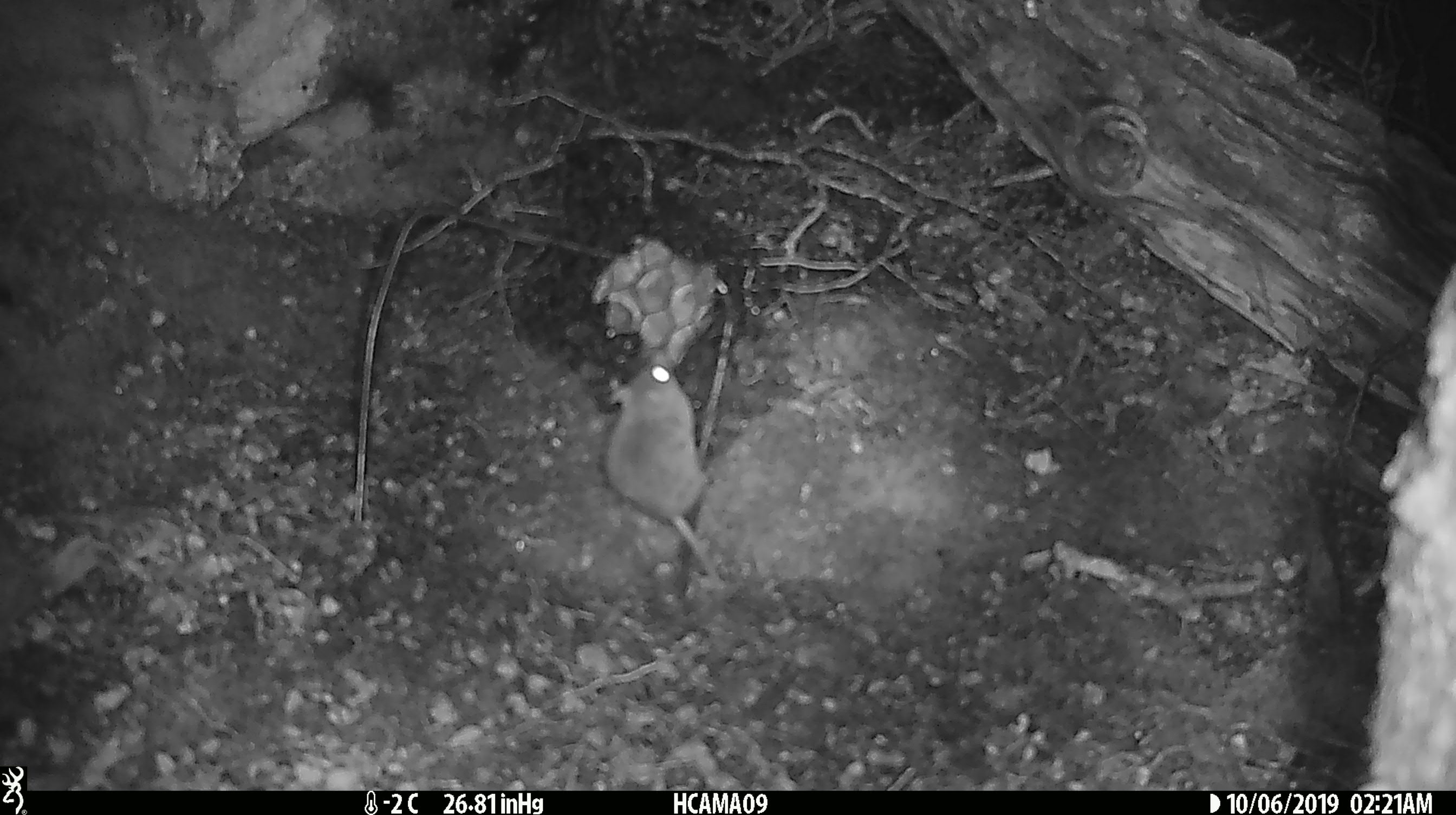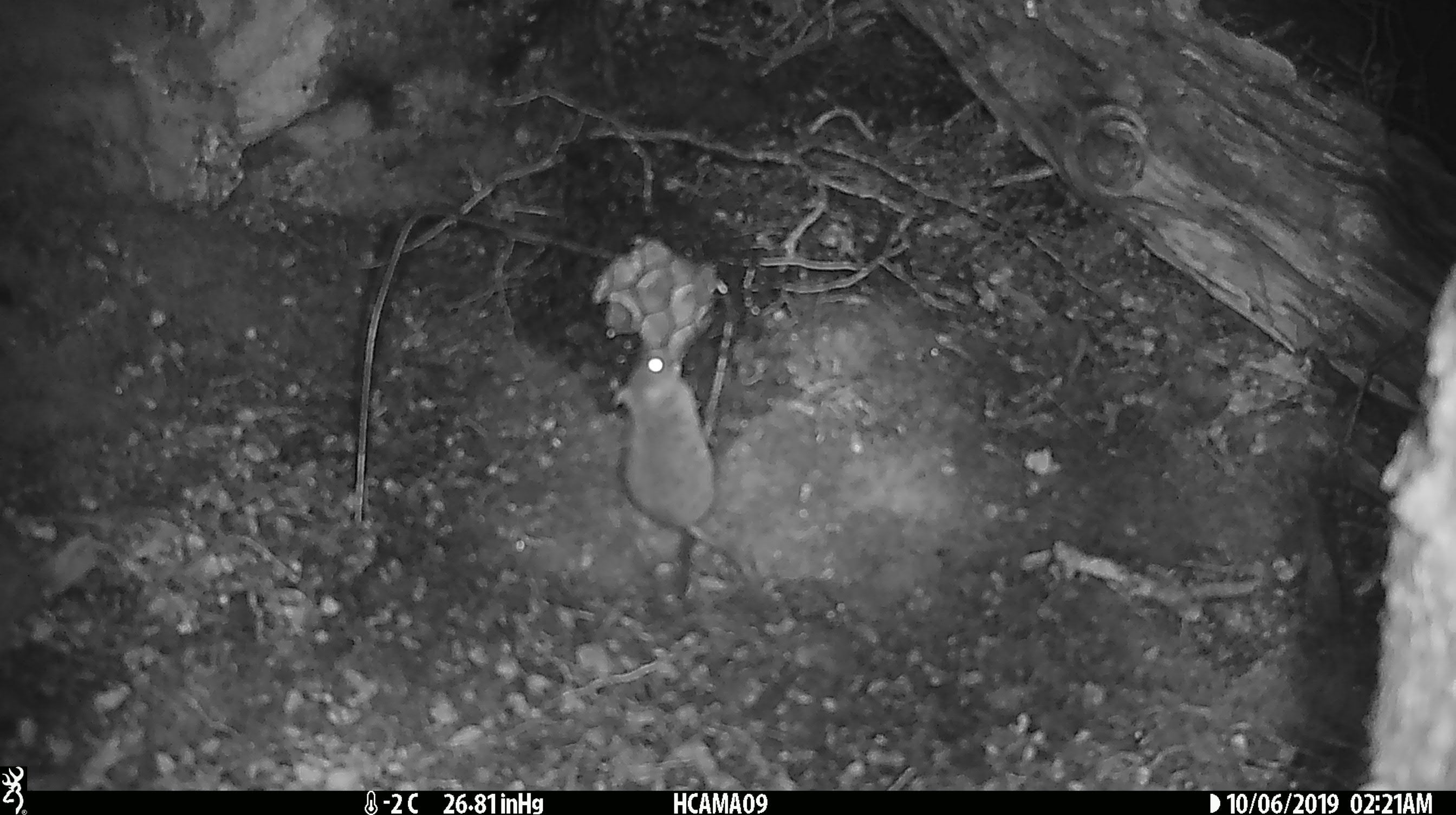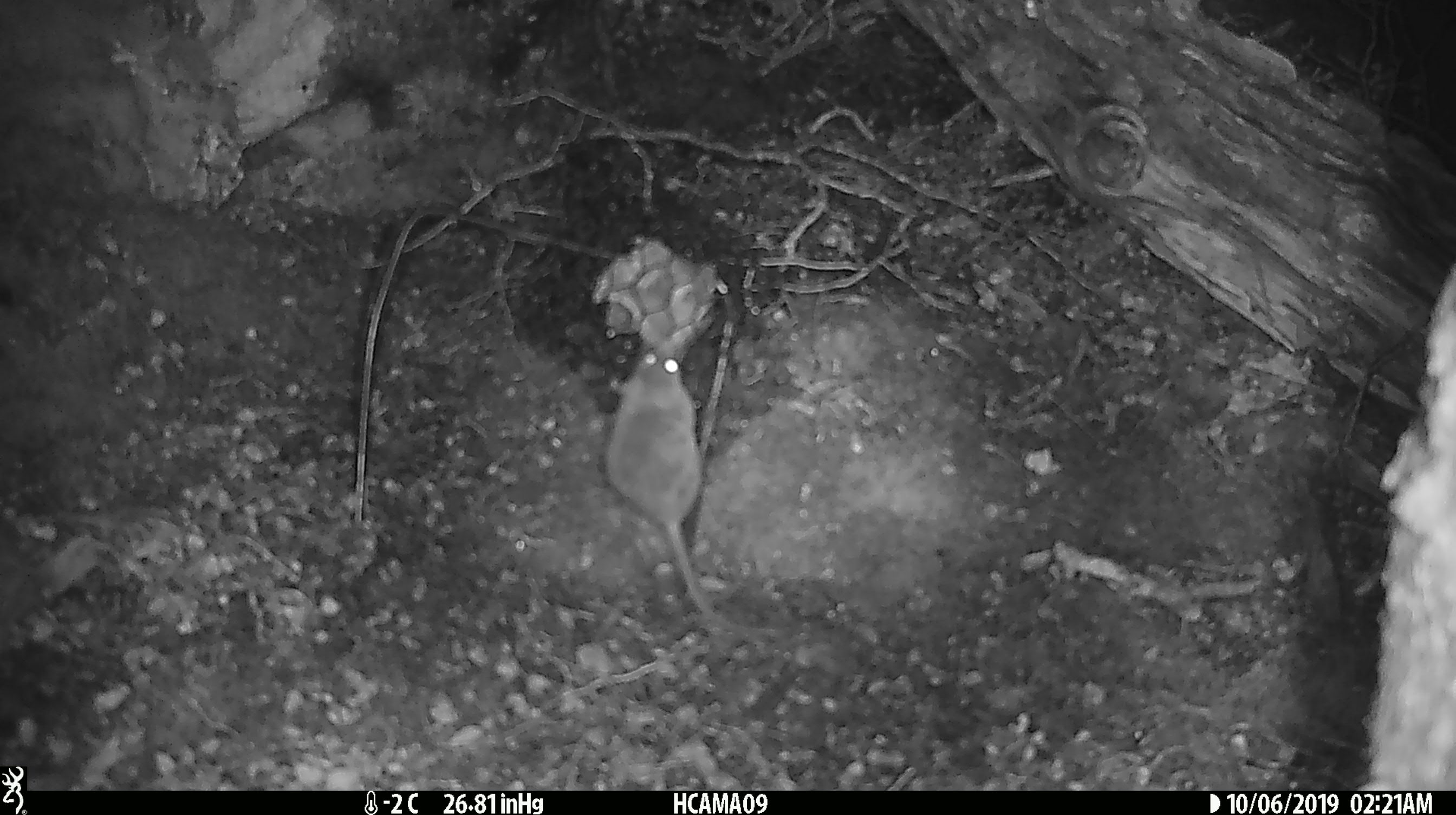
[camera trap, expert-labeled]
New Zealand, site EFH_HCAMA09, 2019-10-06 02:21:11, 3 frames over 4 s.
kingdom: Animalia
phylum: Chordata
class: Mammalia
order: Rodentia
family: Muridae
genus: Mus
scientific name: Mus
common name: mouse